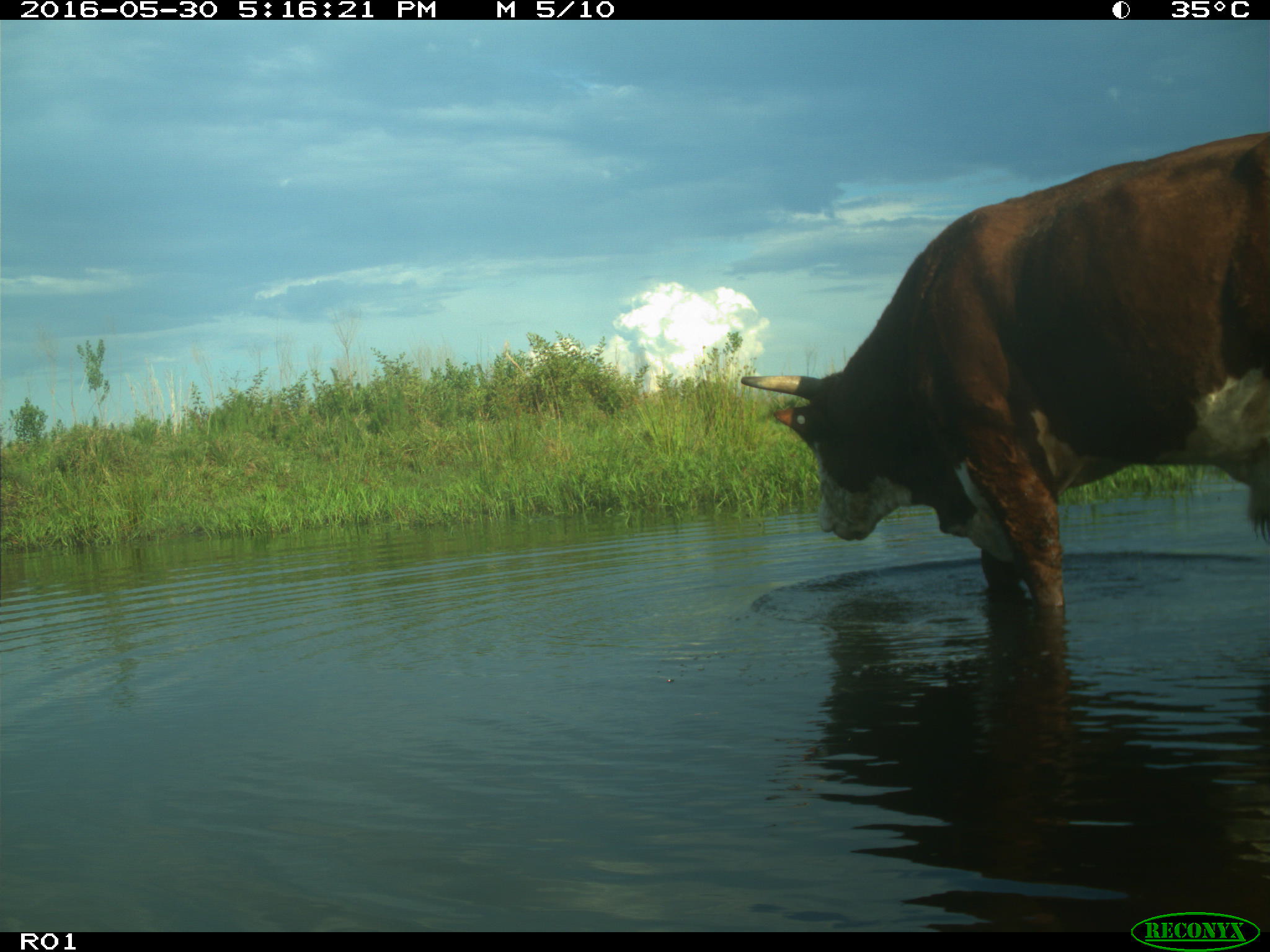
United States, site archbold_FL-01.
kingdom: Animalia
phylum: Chordata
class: Mammalia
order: Artiodactyla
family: Bovidae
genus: Bos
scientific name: Bos taurus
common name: domestic cow